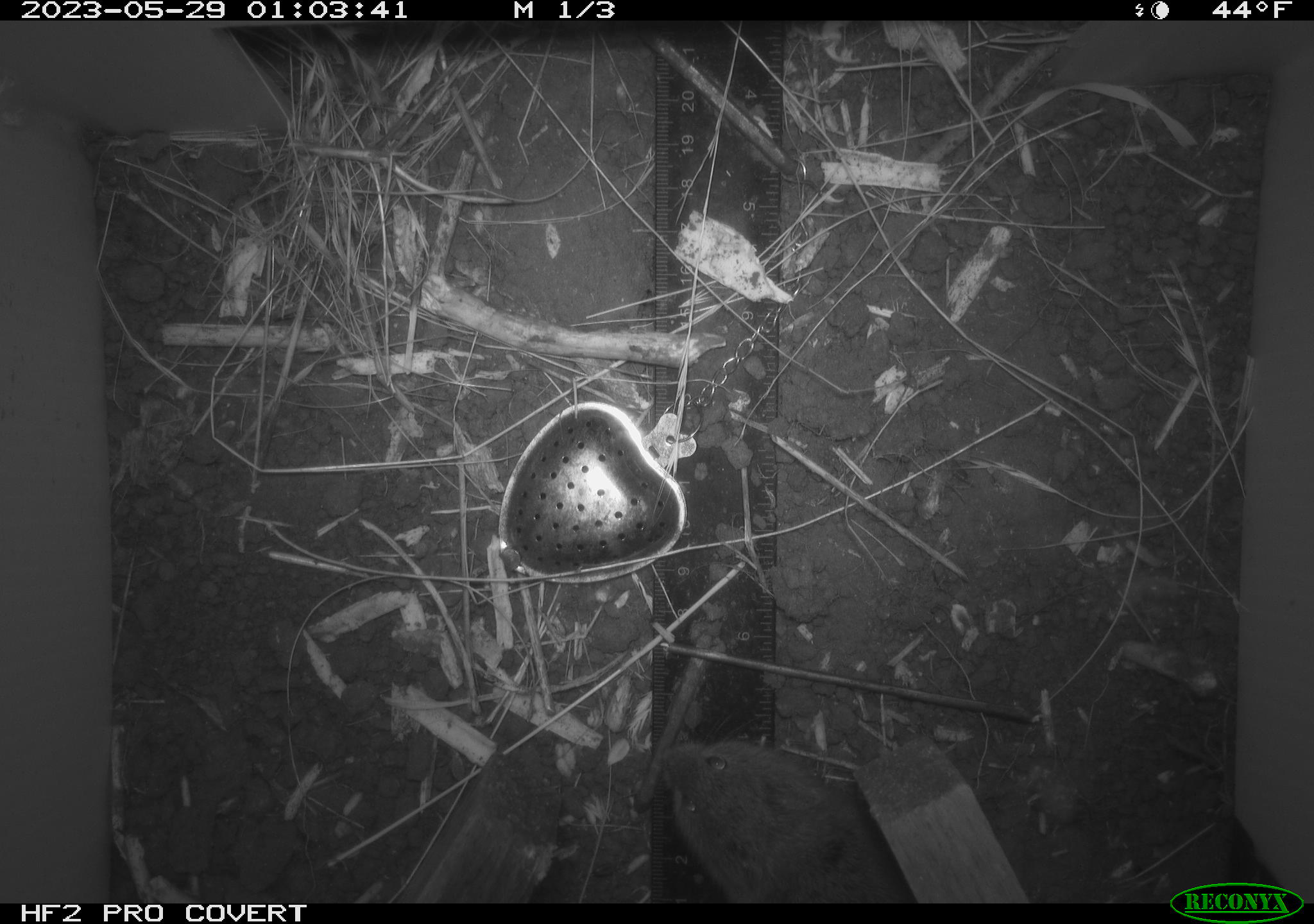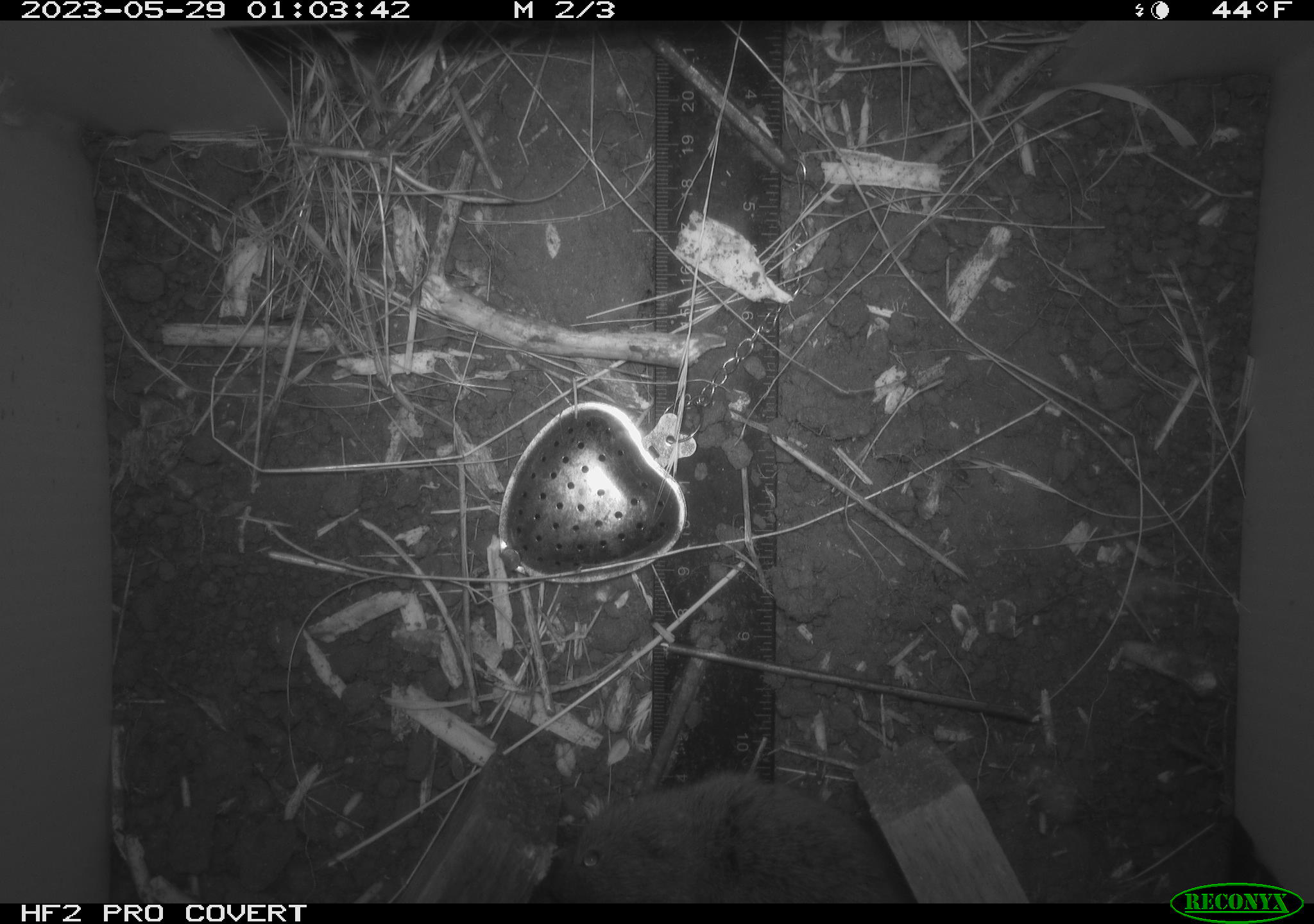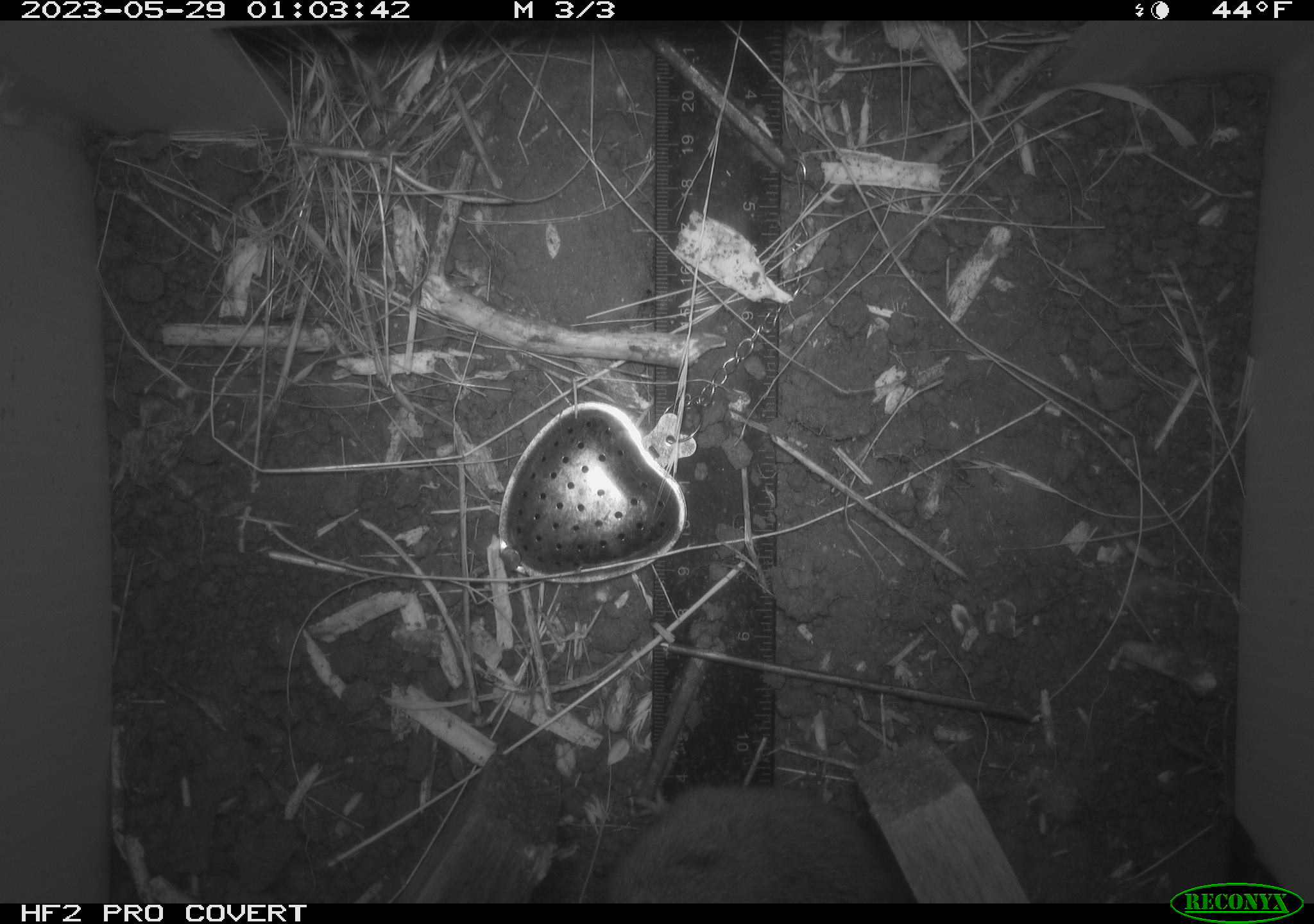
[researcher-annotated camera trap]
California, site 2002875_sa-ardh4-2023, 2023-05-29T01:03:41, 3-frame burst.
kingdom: Animalia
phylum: Chordata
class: Mammalia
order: Rodentia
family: Cricetidae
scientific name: Arvicolinae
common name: voles, lemmings, and muskrats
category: arvicolinae subfamily